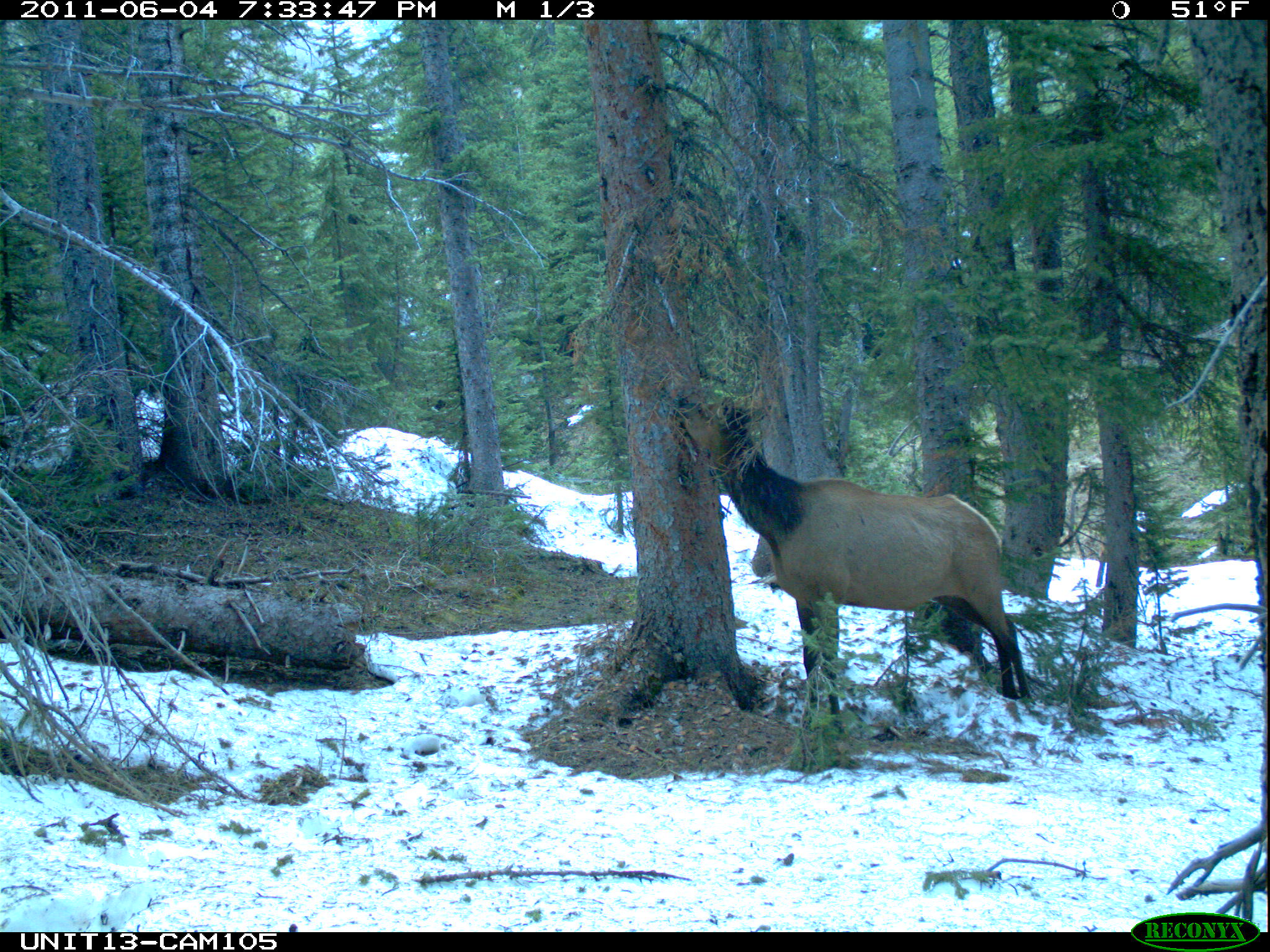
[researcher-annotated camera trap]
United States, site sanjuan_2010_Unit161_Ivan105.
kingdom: Animalia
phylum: Chordata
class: Mammalia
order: Artiodactyla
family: Cervidae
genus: Cervus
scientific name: Cervus elaphus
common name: red deer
Cervus elaphus (red deer).